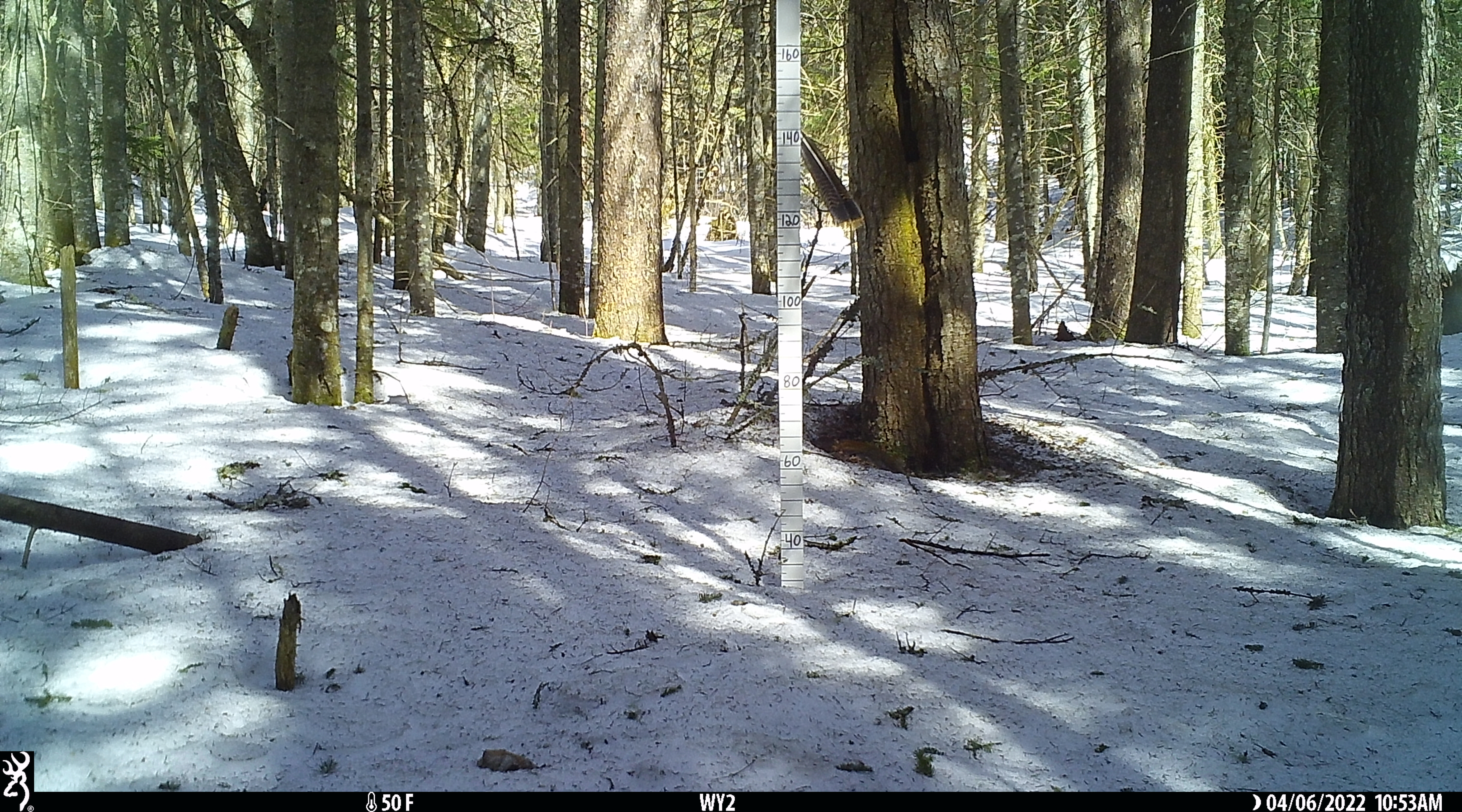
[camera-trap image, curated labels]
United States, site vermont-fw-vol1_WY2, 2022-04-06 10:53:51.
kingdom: Animalia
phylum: Chordata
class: Mammalia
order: Rodentia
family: Sciuridae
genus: Tamiasciurus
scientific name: Tamiasciurus hudsonicus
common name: red squirrel